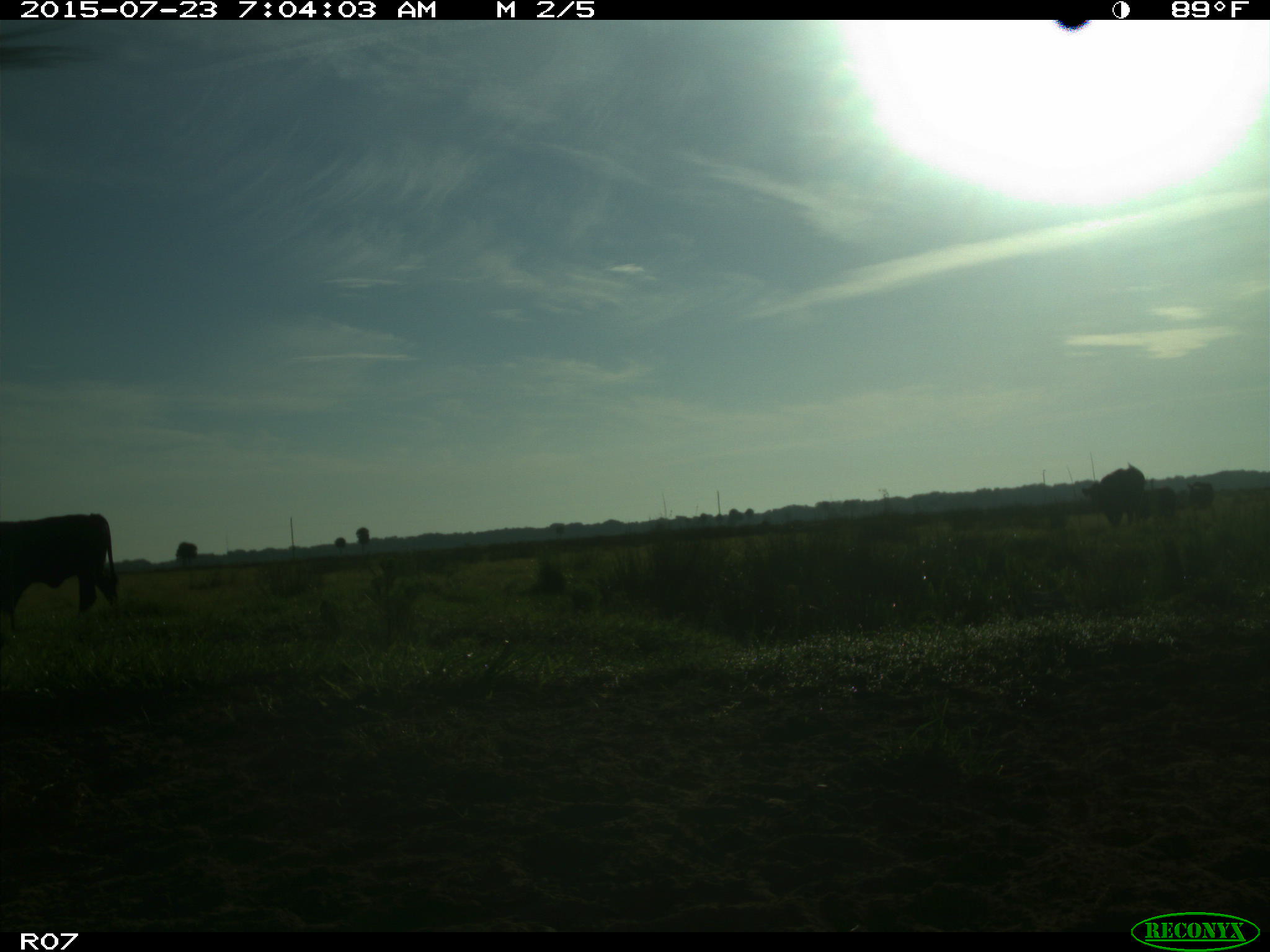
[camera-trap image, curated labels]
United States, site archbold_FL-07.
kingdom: Animalia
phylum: Chordata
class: Mammalia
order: Artiodactyla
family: Bovidae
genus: Bos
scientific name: Bos taurus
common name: domestic cow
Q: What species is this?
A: Bos taurus (domestic cow).